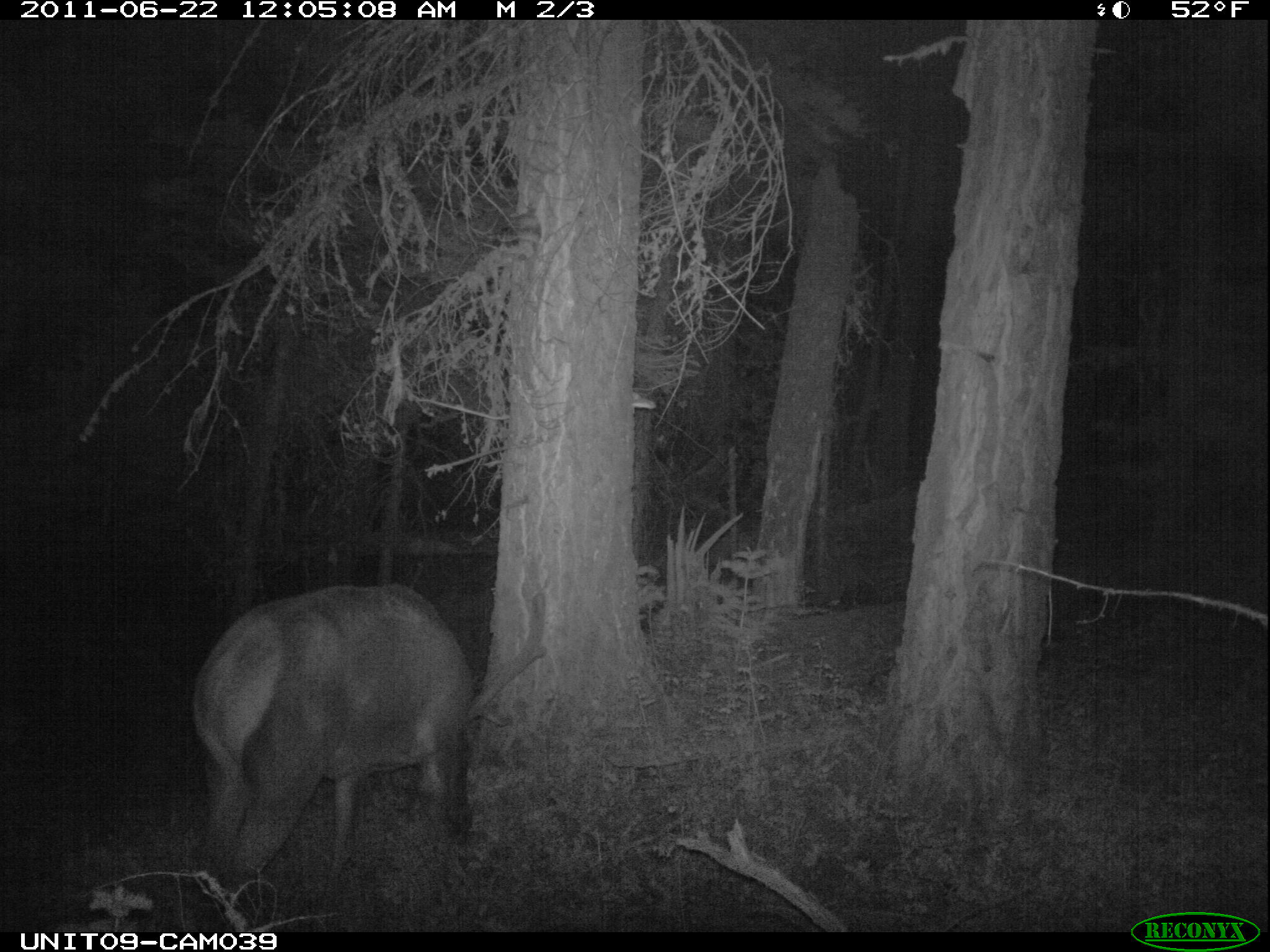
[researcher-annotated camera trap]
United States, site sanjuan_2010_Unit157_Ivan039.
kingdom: Animalia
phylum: Chordata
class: Mammalia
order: Artiodactyla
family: Cervidae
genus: Cervus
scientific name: Cervus elaphus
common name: red deer